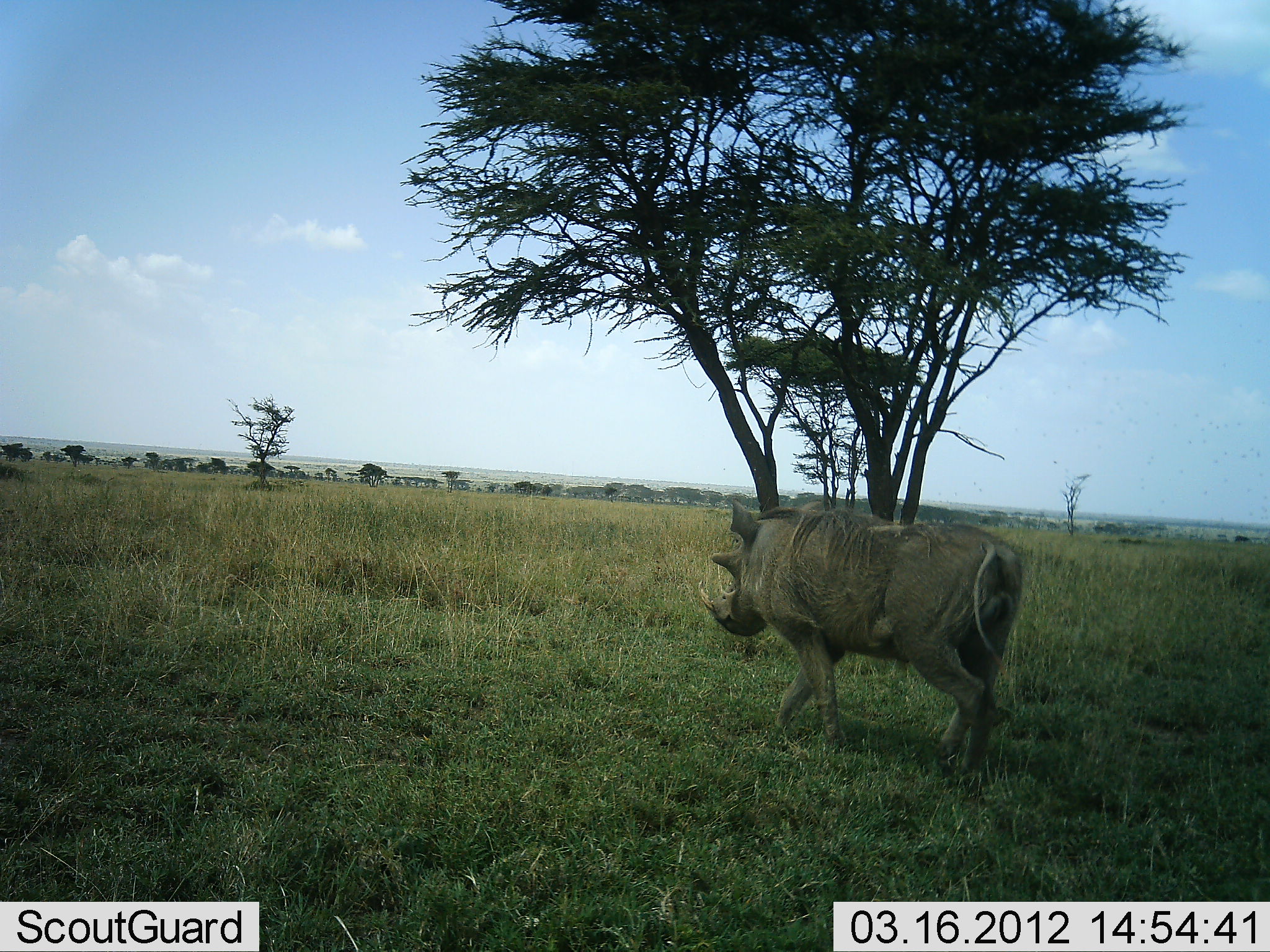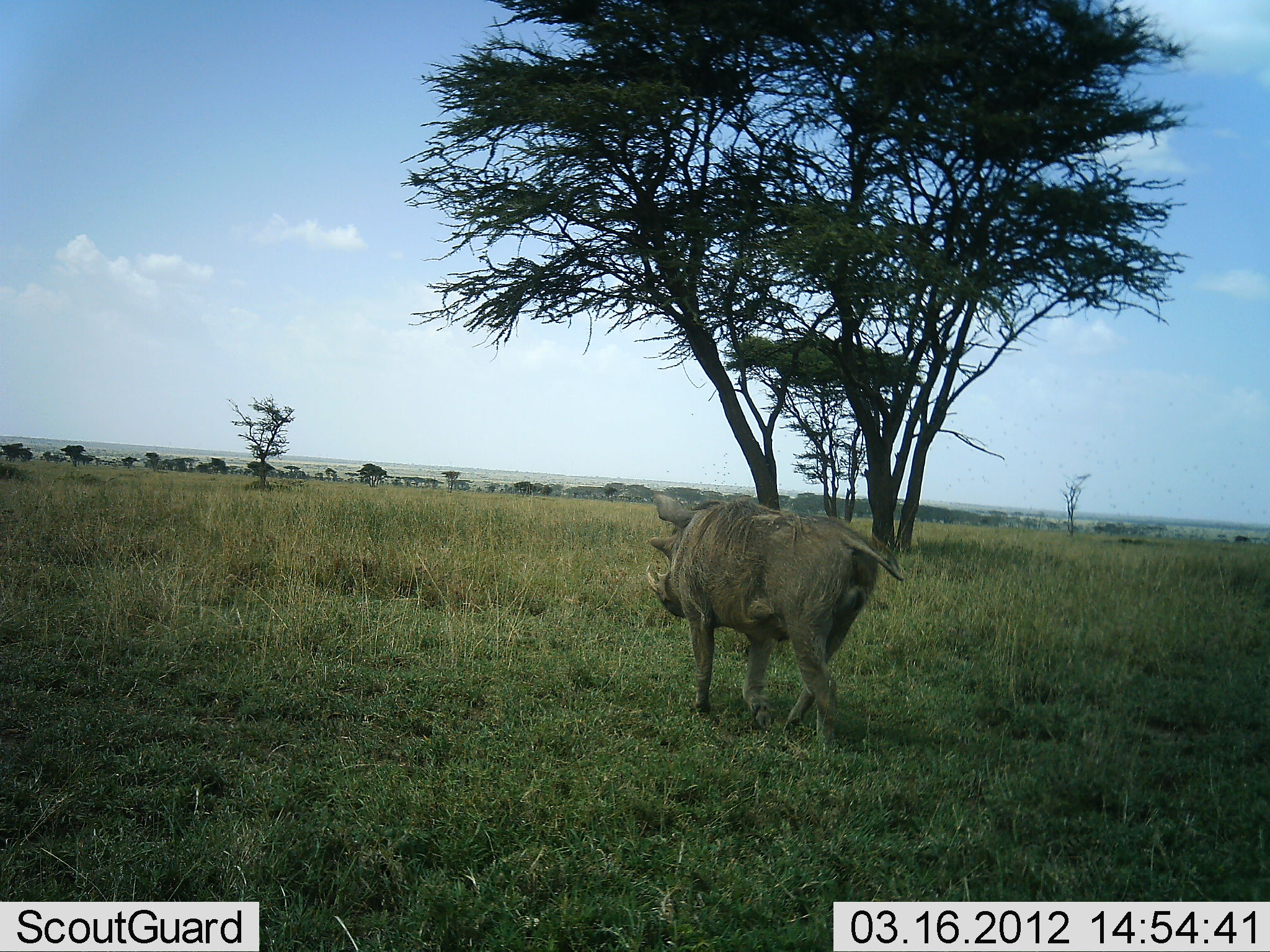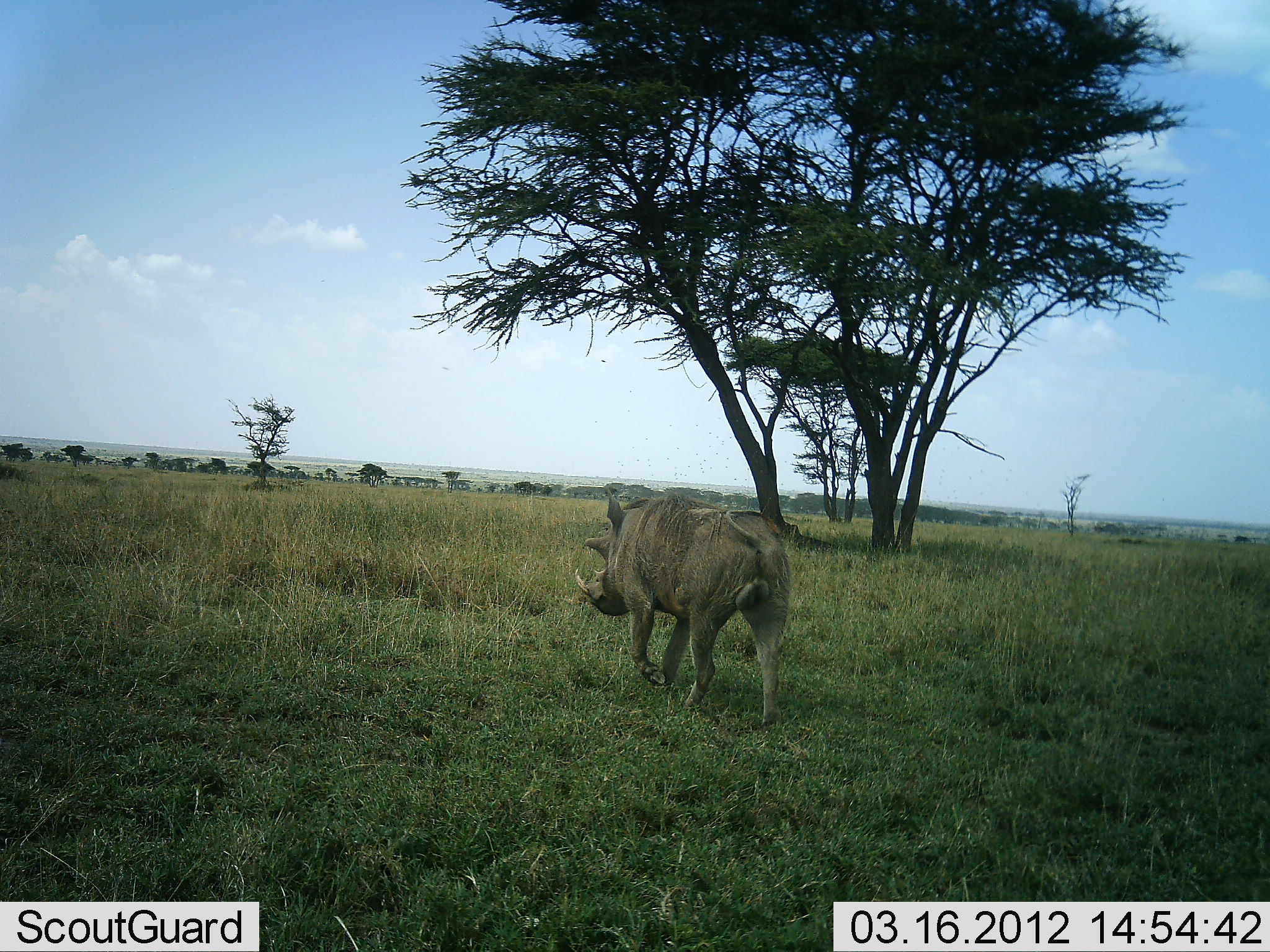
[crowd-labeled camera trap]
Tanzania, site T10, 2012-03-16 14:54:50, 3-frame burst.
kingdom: Animalia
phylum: Chordata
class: Mammalia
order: Artiodactyla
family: Suidae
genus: Phacochoerus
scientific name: Phacochoerus africanus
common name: warthog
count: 1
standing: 5%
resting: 0%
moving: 95%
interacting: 0%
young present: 0%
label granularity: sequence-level